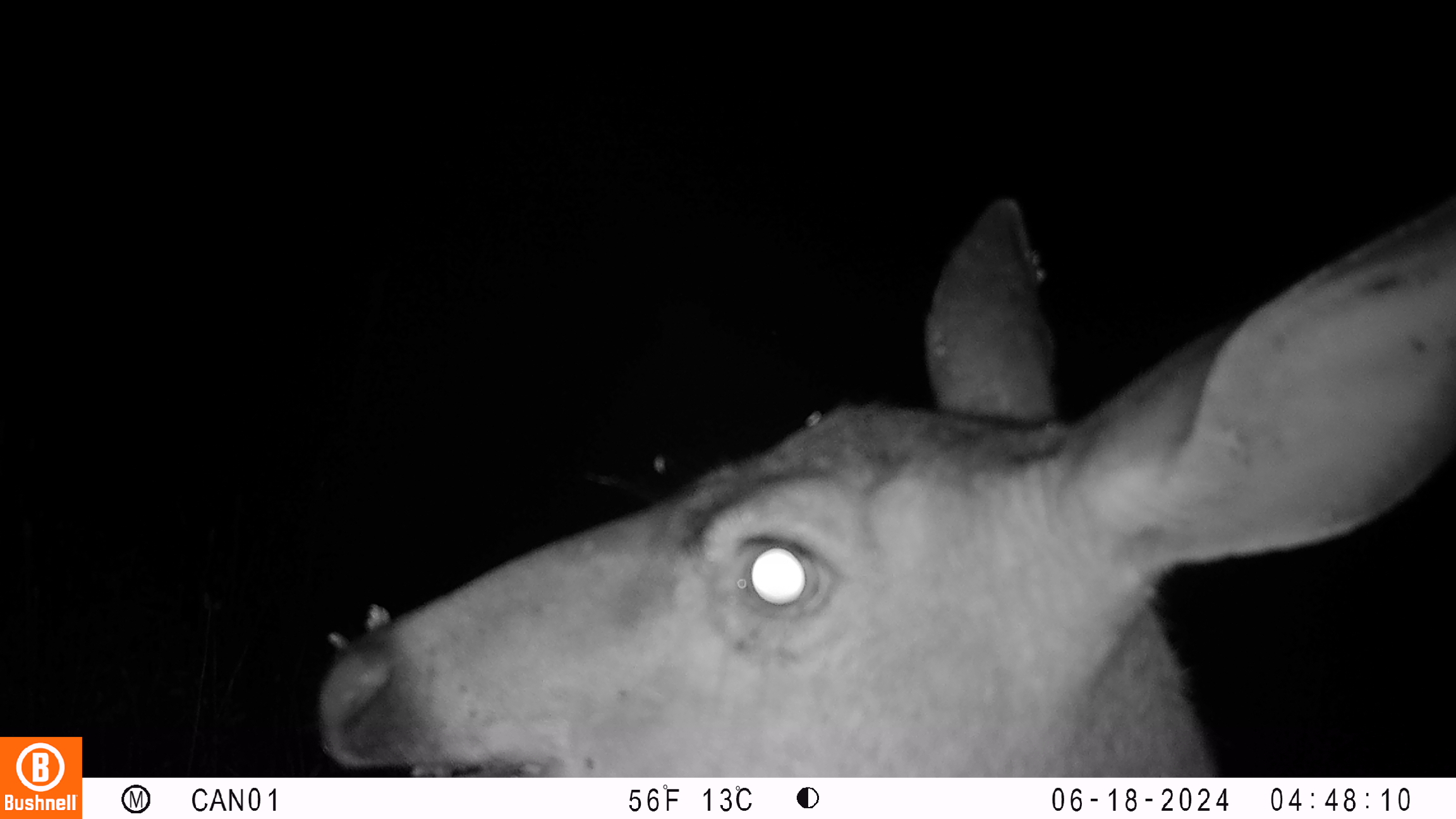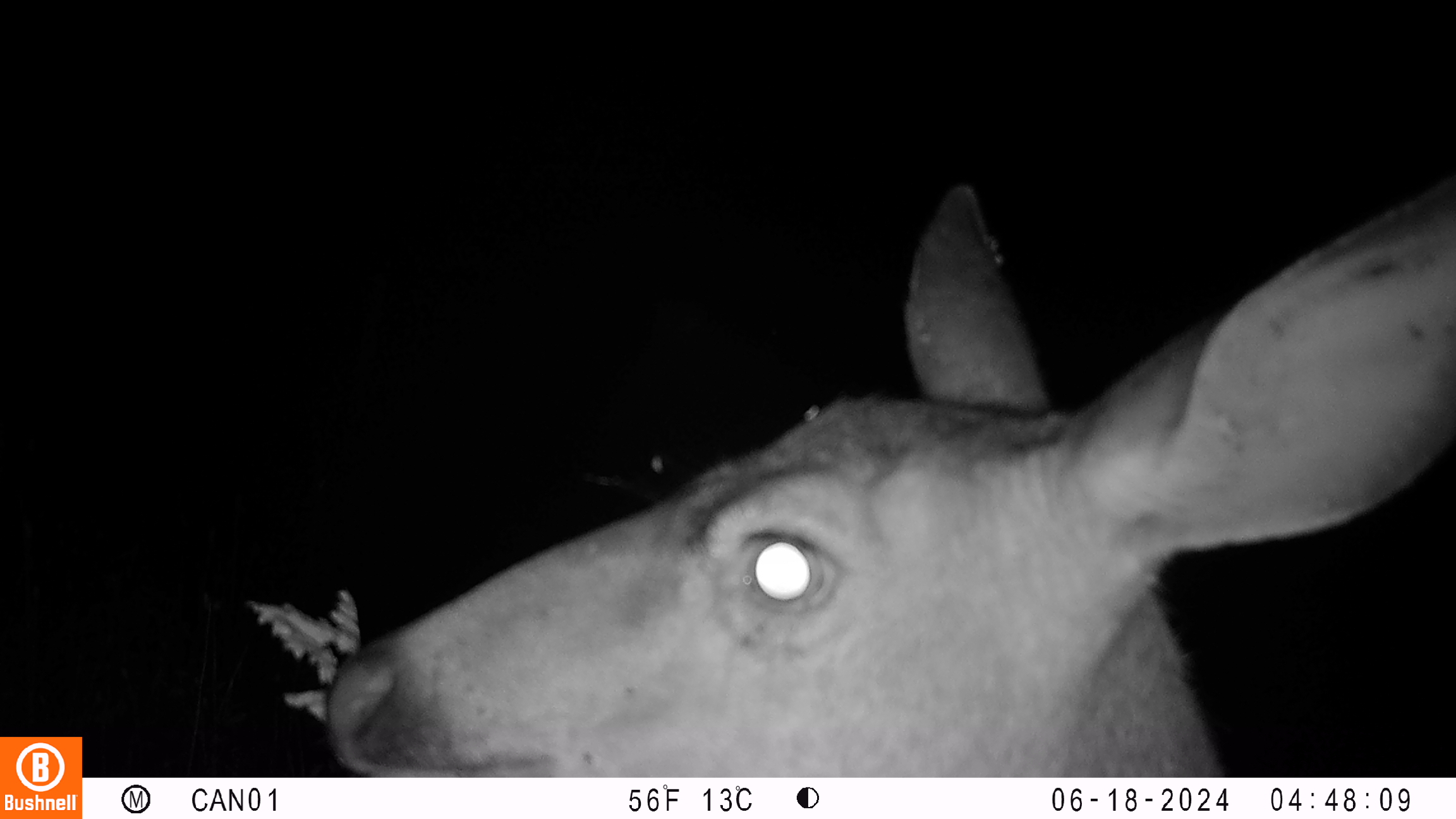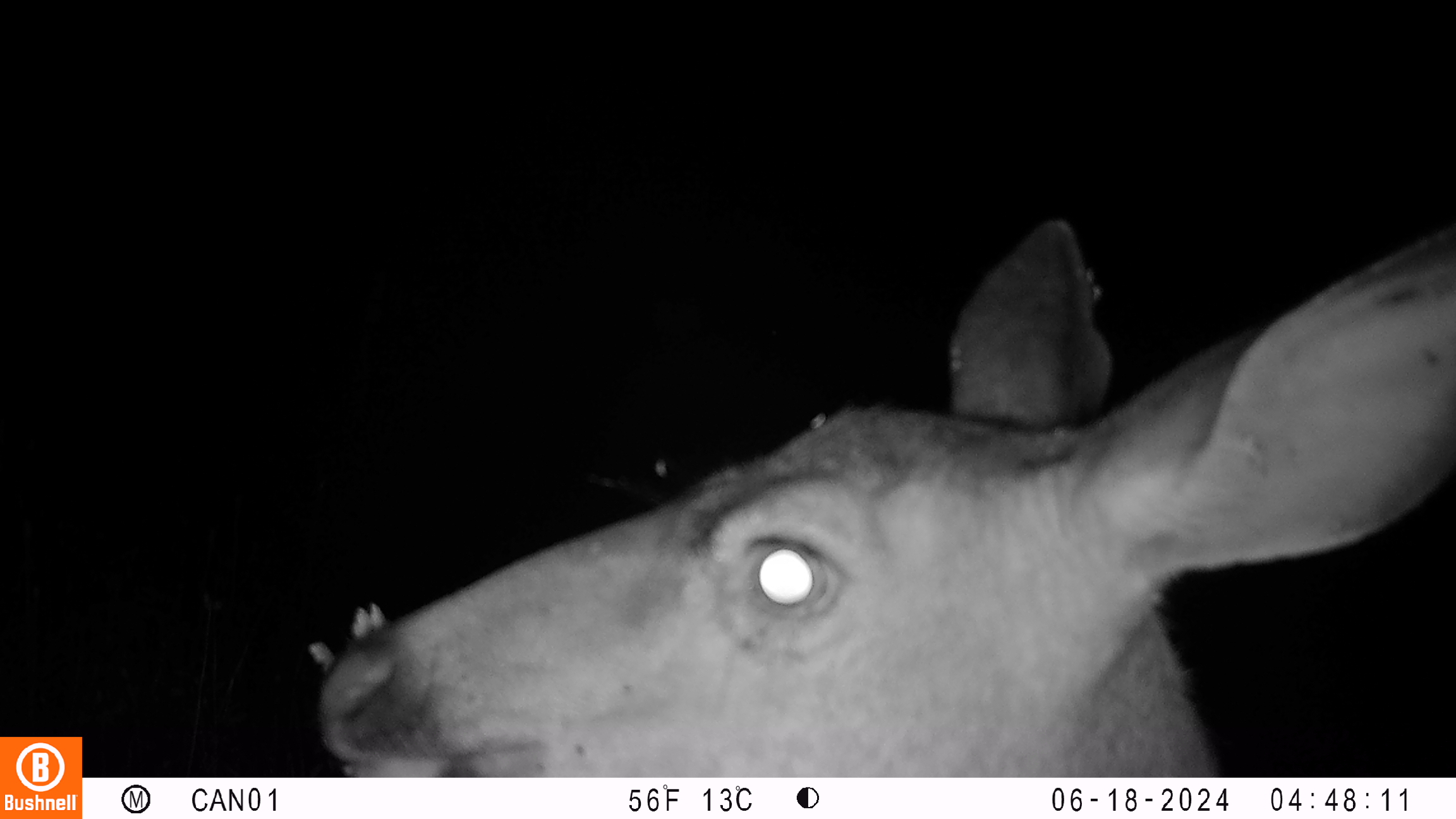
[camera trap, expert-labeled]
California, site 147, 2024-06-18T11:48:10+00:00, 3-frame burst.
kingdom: Animalia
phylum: Chordata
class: Mammalia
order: Artiodactyla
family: Cervidae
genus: Odocoileus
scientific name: Odocoileus hemionus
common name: mule deer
Mule deer (Odocoileus hemionus).